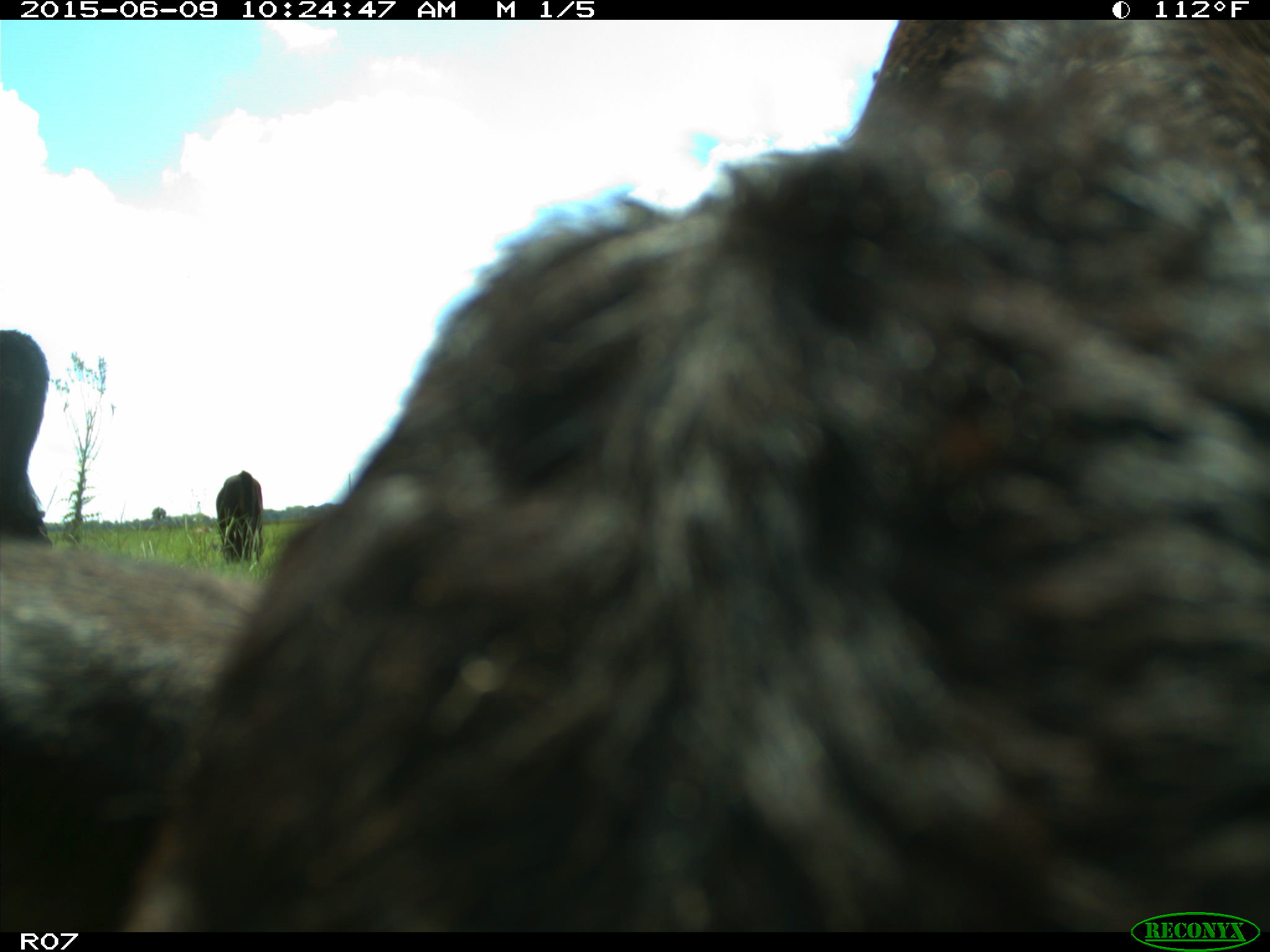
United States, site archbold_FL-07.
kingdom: Animalia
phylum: Chordata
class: Mammalia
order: Artiodactyla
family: Bovidae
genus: Bos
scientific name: Bos taurus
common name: domestic cow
Bos taurus (domestic cow).